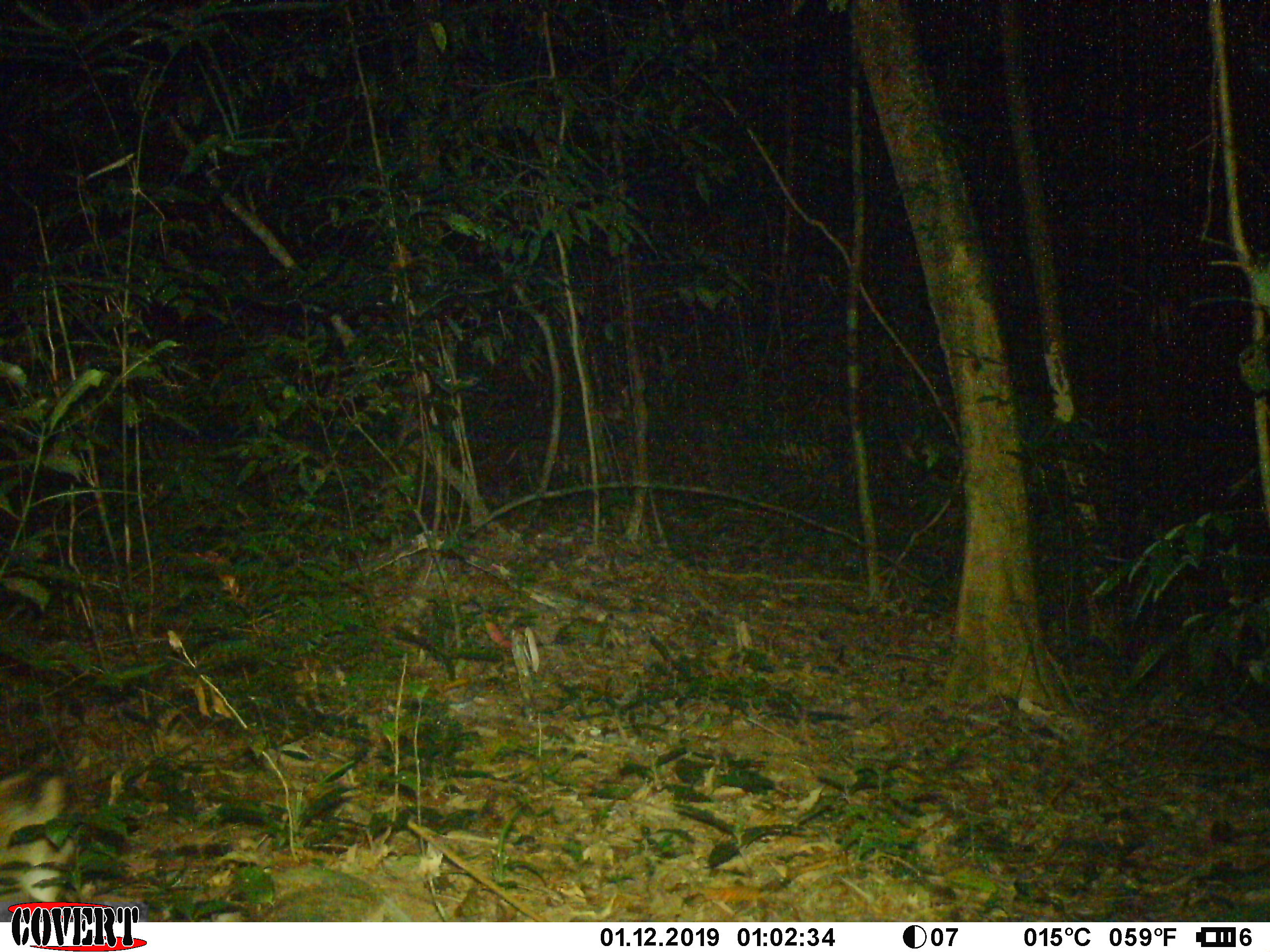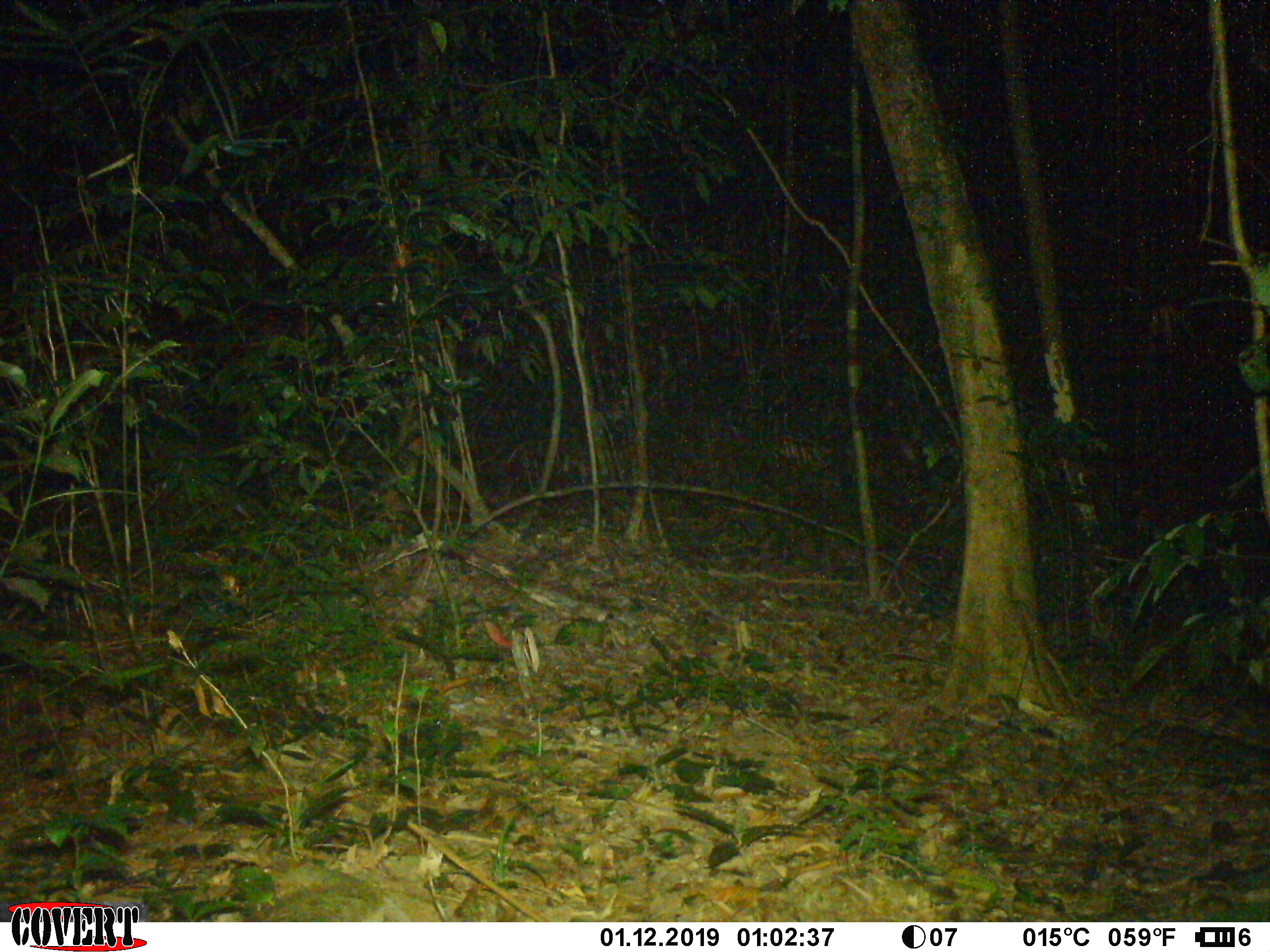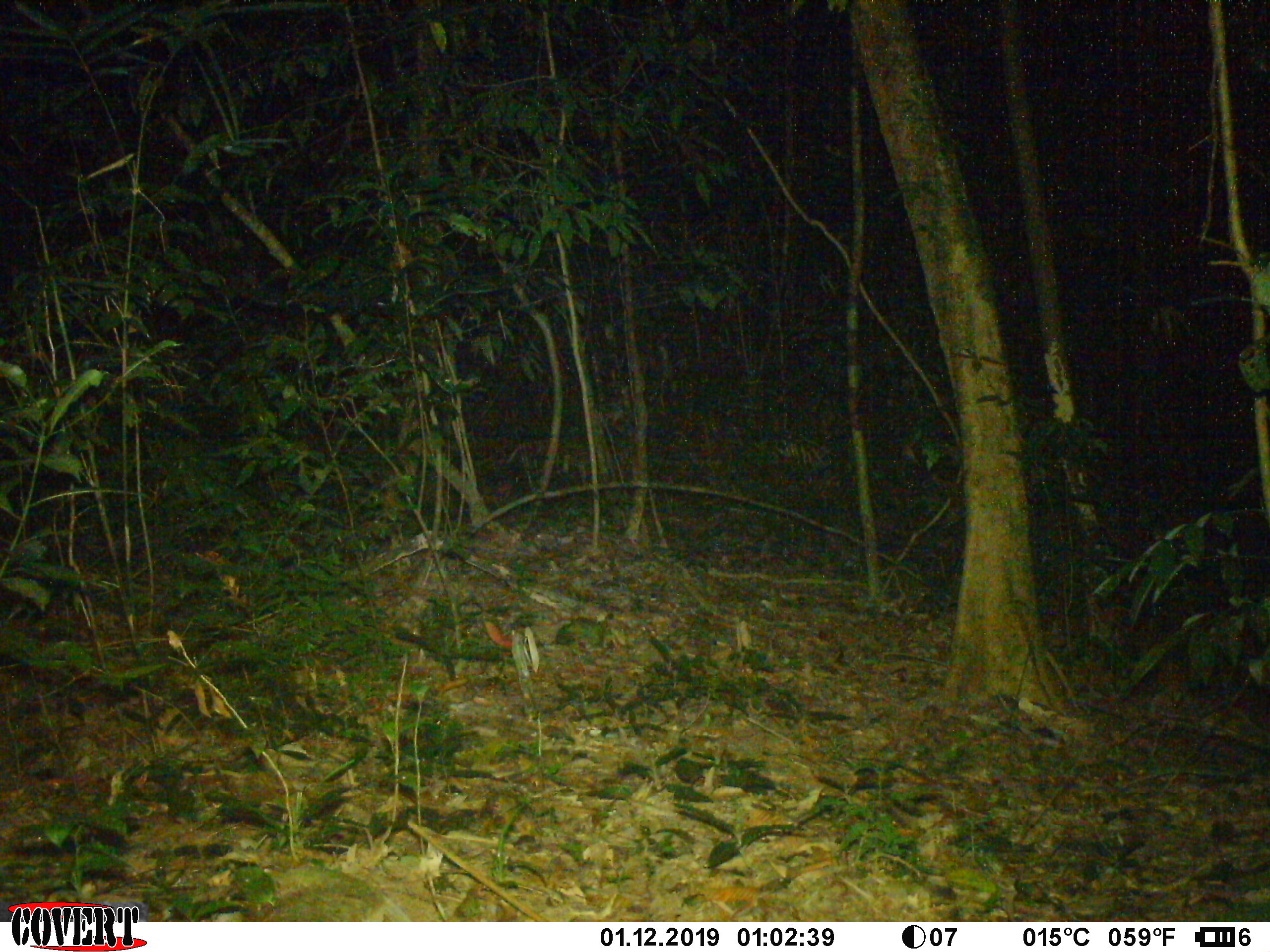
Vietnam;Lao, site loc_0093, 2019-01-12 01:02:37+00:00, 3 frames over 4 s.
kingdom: Animalia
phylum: Chordata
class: Mammalia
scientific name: Mammalia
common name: mammal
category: unidentified small mammal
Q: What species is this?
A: Unidentified small mammal (mammal) (Mammalia).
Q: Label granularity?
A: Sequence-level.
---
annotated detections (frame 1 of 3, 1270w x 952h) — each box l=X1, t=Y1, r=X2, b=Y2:
unidentified small mammal: l=0, t=763, r=73, b=921